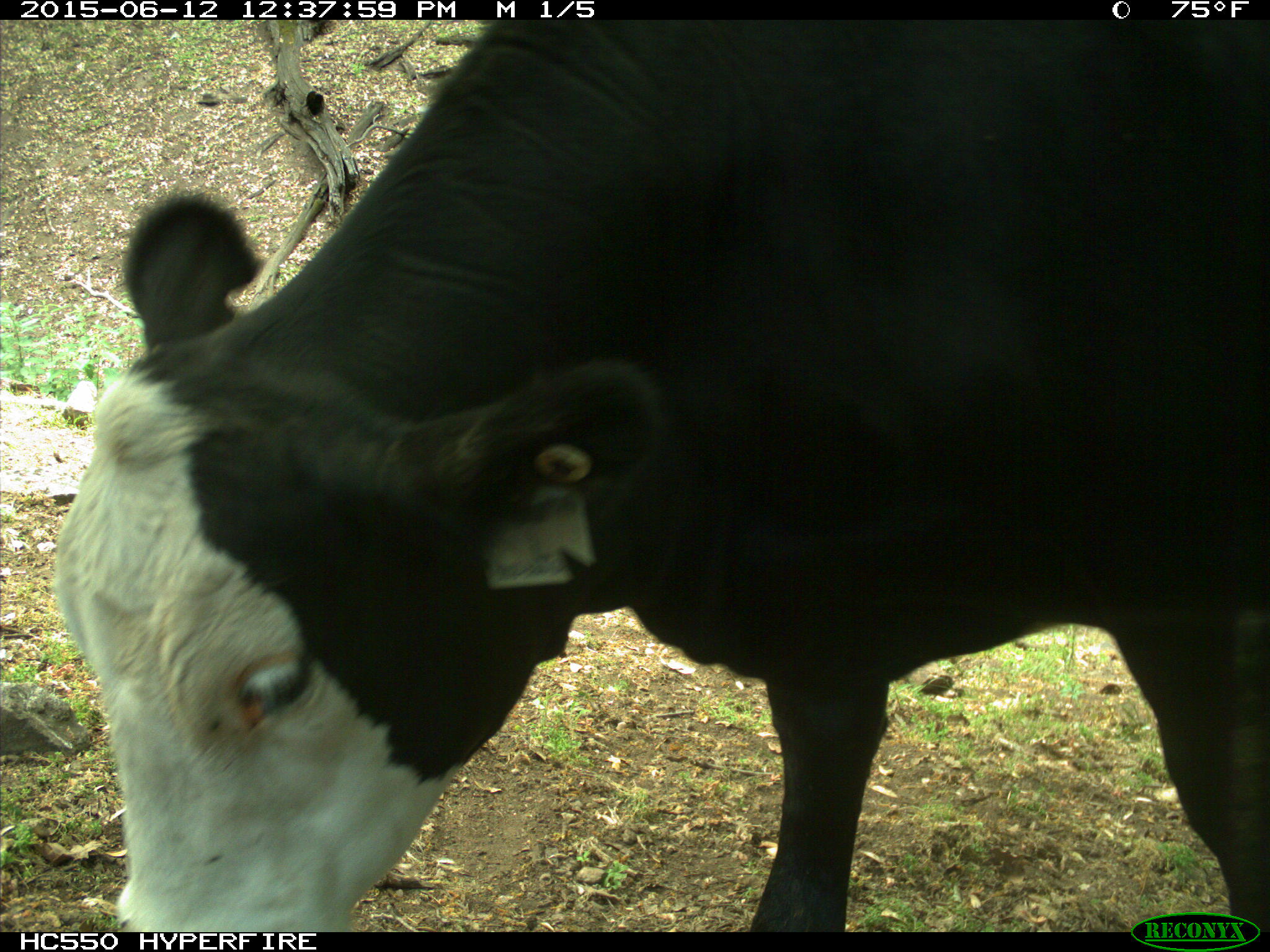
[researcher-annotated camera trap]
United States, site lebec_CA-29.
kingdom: Animalia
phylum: Chordata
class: Mammalia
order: Artiodactyla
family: Bovidae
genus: Bos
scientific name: Bos taurus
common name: domestic cow